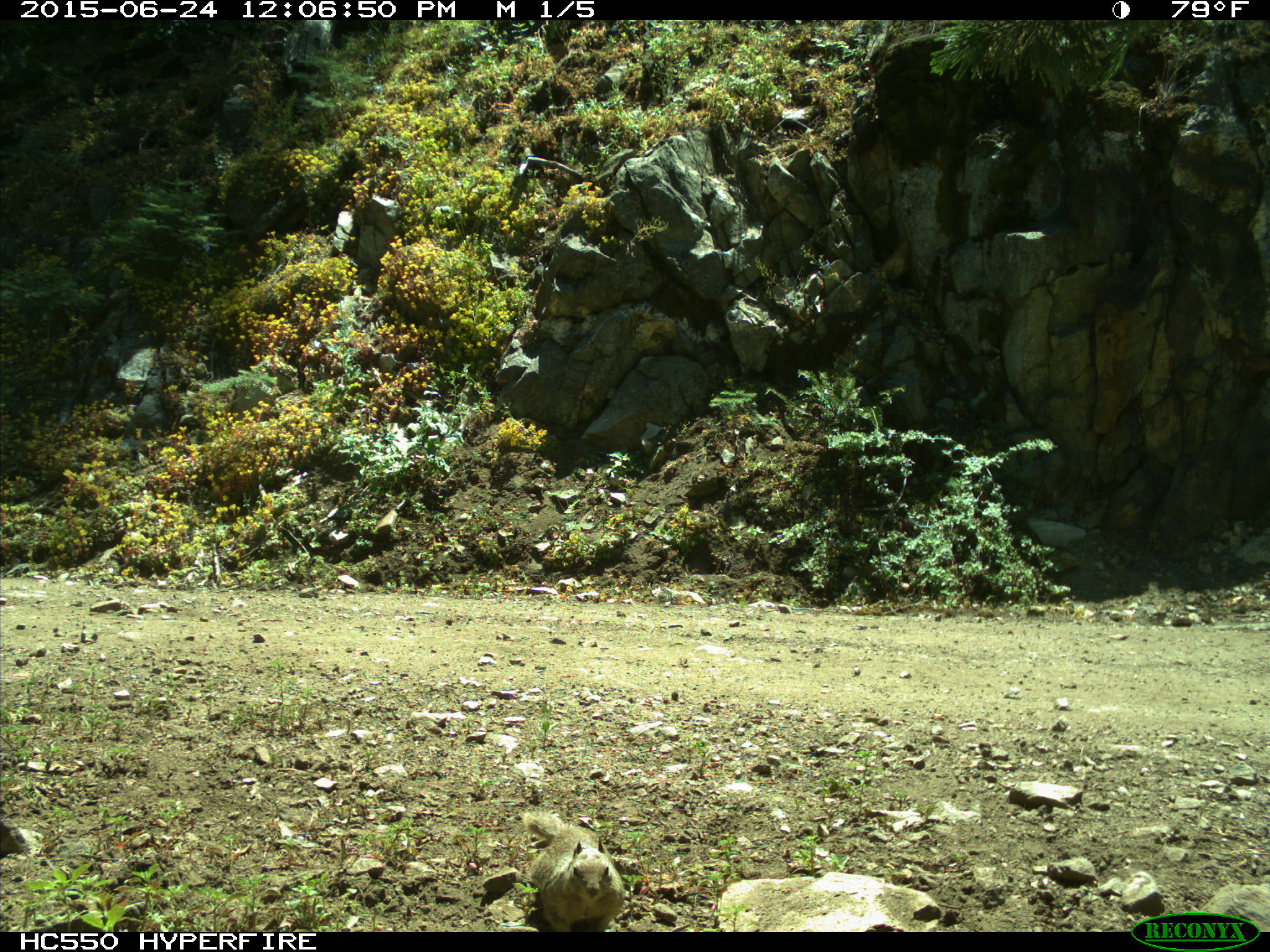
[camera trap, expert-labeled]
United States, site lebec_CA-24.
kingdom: Animalia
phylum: Chordata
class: Mammalia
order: Rodentia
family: Sciuridae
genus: Otospermophilus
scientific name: Otospermophilus beecheyi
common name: california ground squirrel